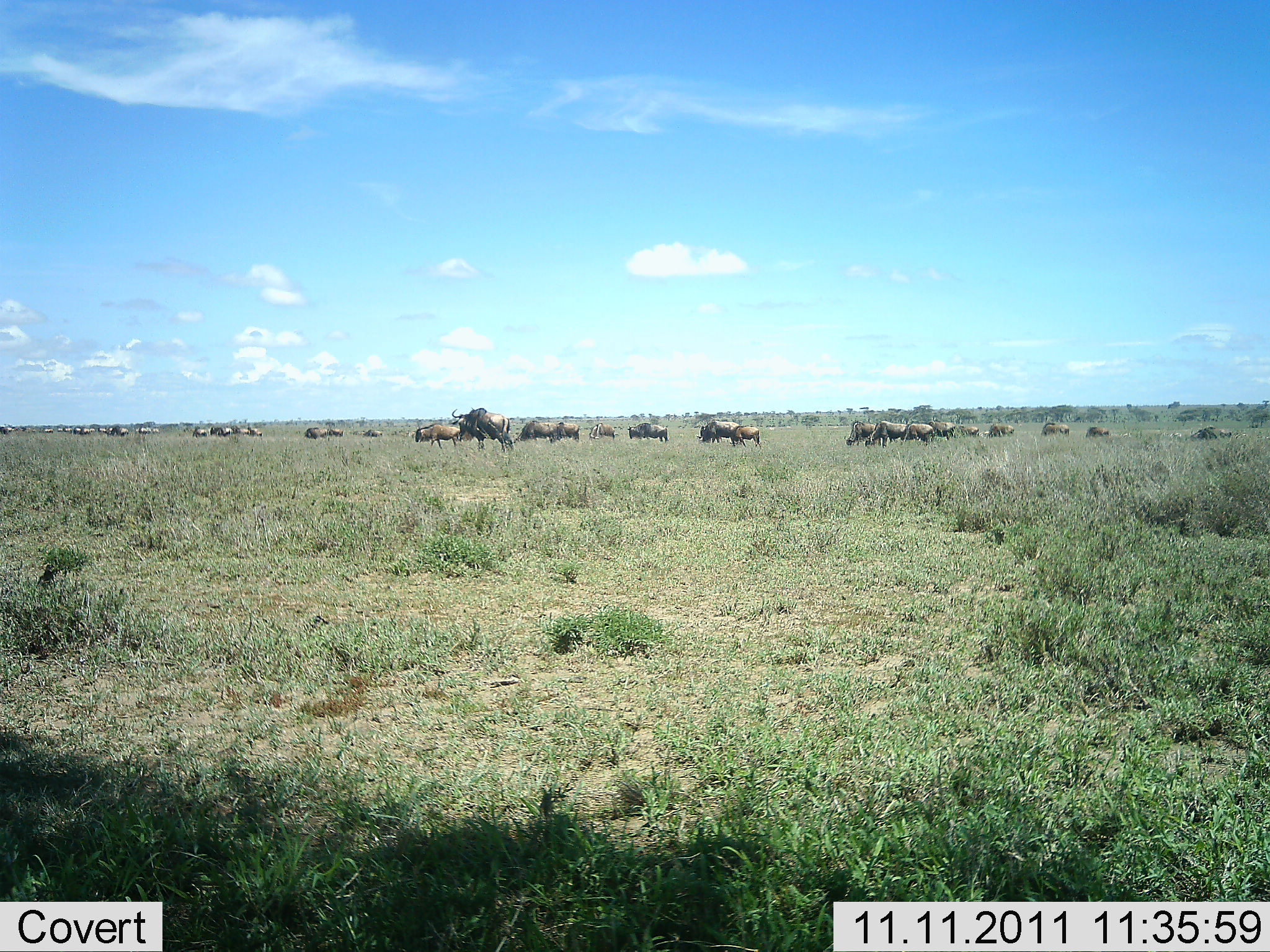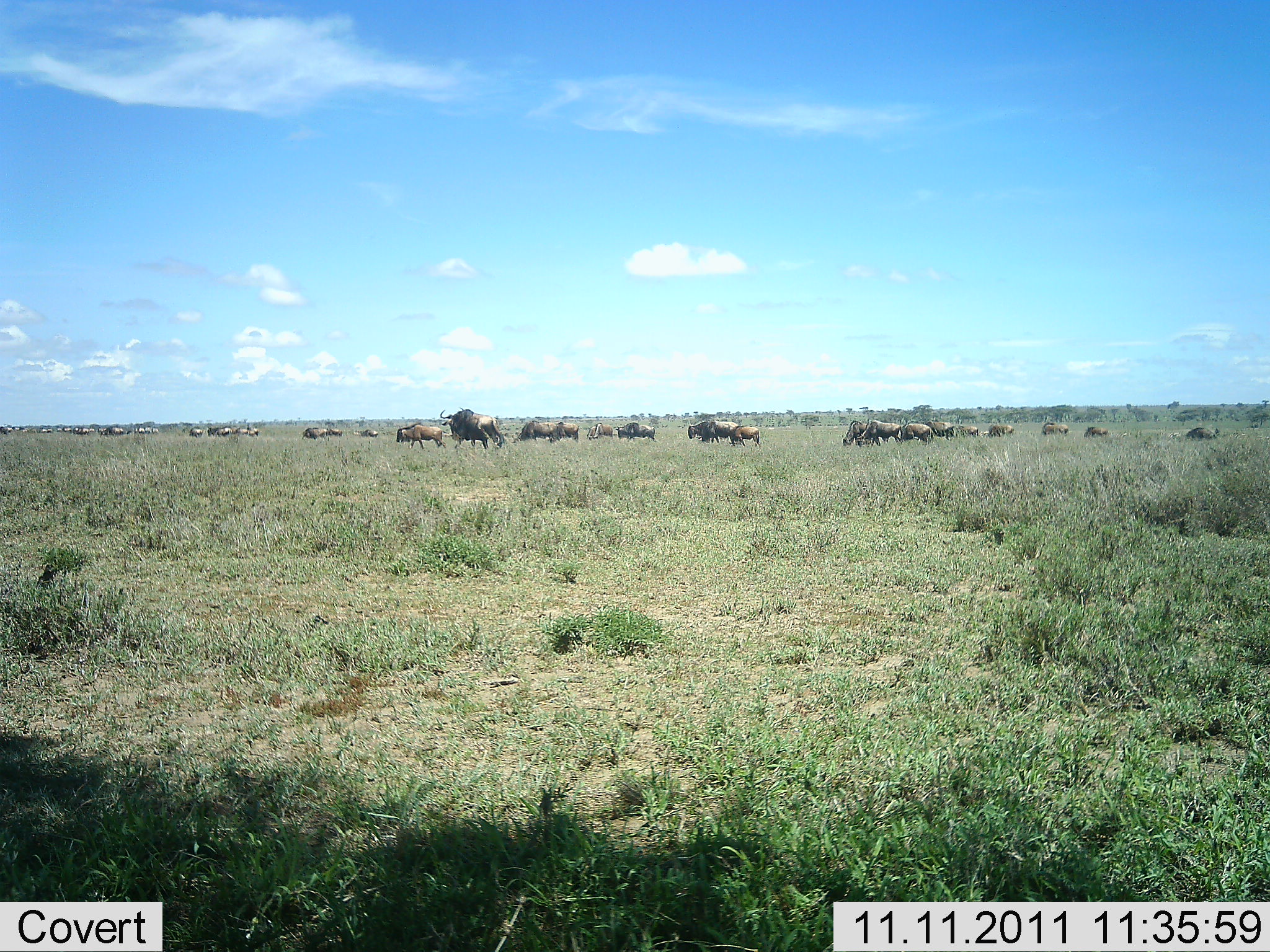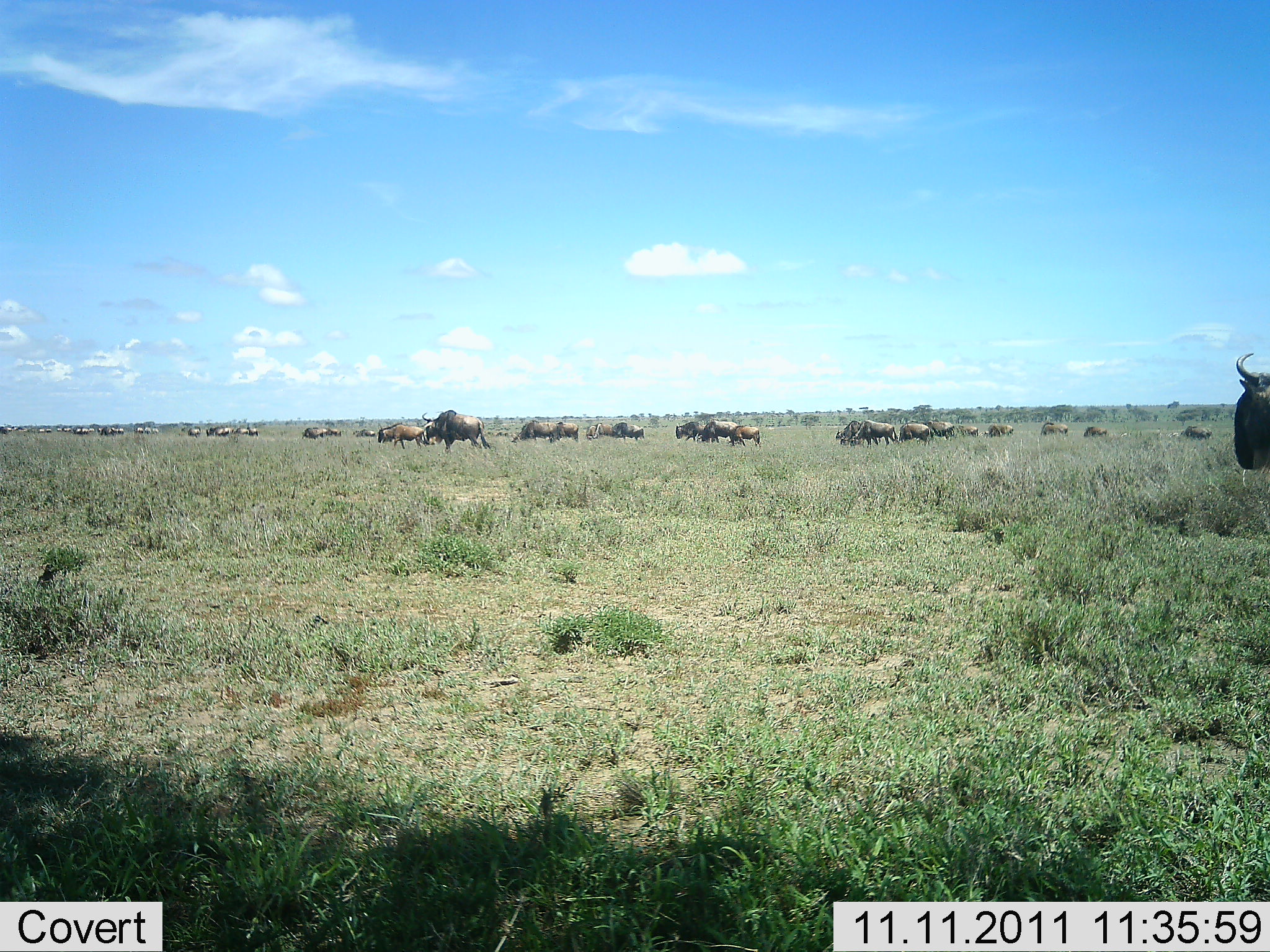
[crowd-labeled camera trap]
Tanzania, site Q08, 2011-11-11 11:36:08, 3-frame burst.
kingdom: Animalia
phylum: Chordata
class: Mammalia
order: Artiodactyla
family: Bovidae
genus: Connochaetes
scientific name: Connochaetes taurinus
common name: blue wildebeest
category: wildebeest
Wildebeest (blue wildebeest) (Connochaetes taurinus), count 11-50. Behavior (volunteer vote fractions): standing 33%, resting 0%, moving 100%, interacting 0%. Young present (vote fraction): 0%. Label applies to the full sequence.